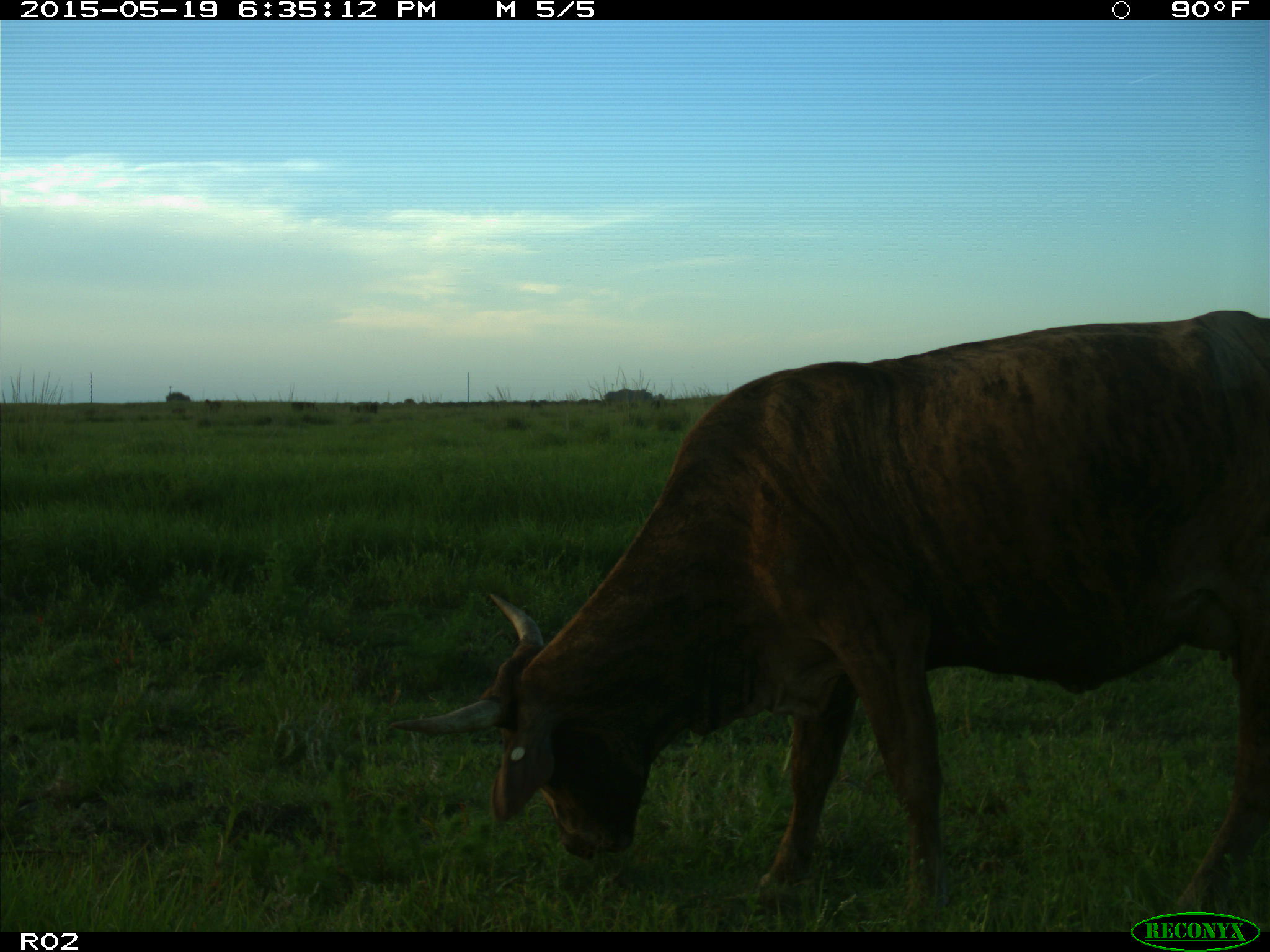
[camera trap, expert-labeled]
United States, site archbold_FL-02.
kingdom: Animalia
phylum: Chordata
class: Mammalia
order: Artiodactyla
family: Bovidae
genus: Bos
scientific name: Bos taurus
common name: domestic cow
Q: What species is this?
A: Bos taurus (domestic cow).